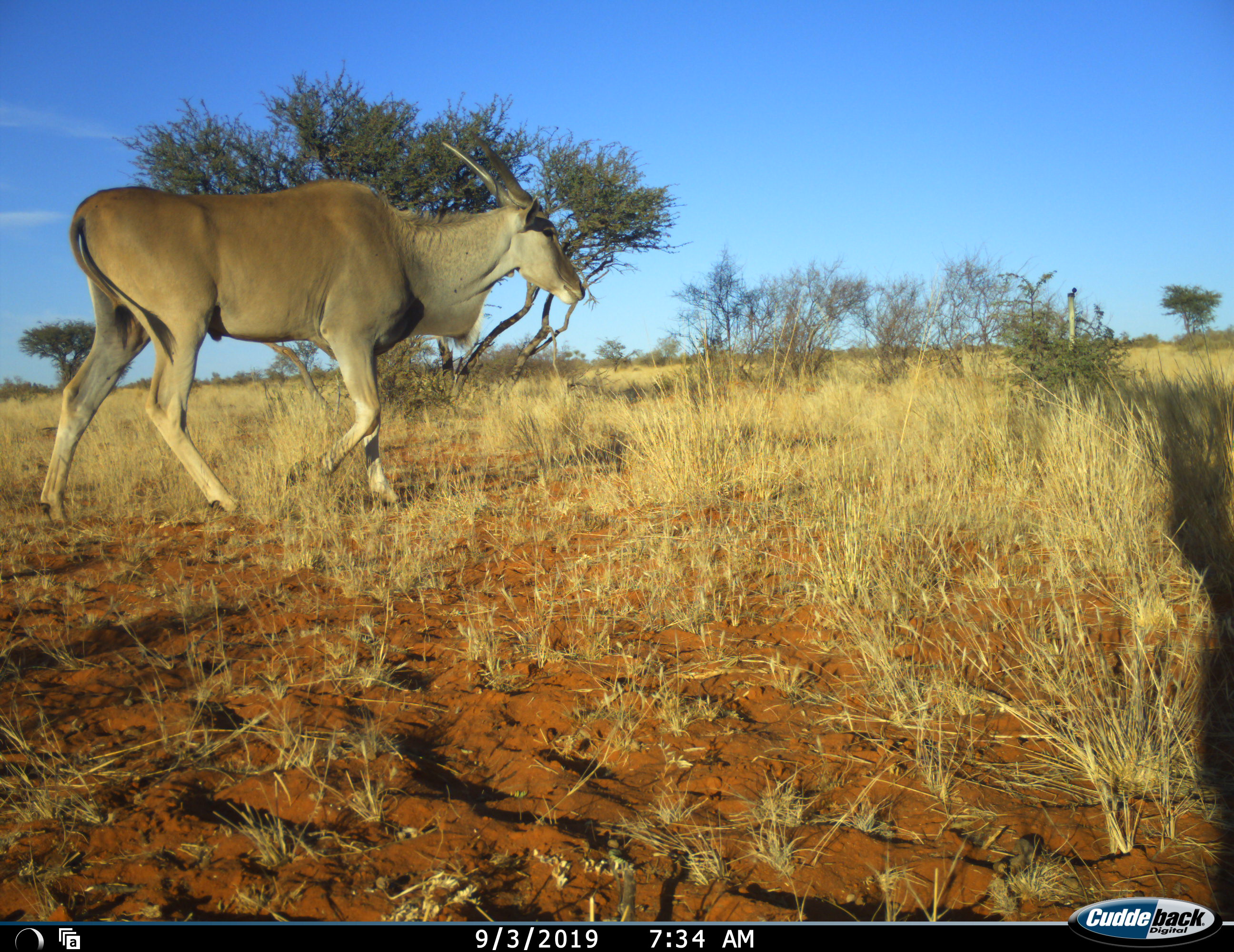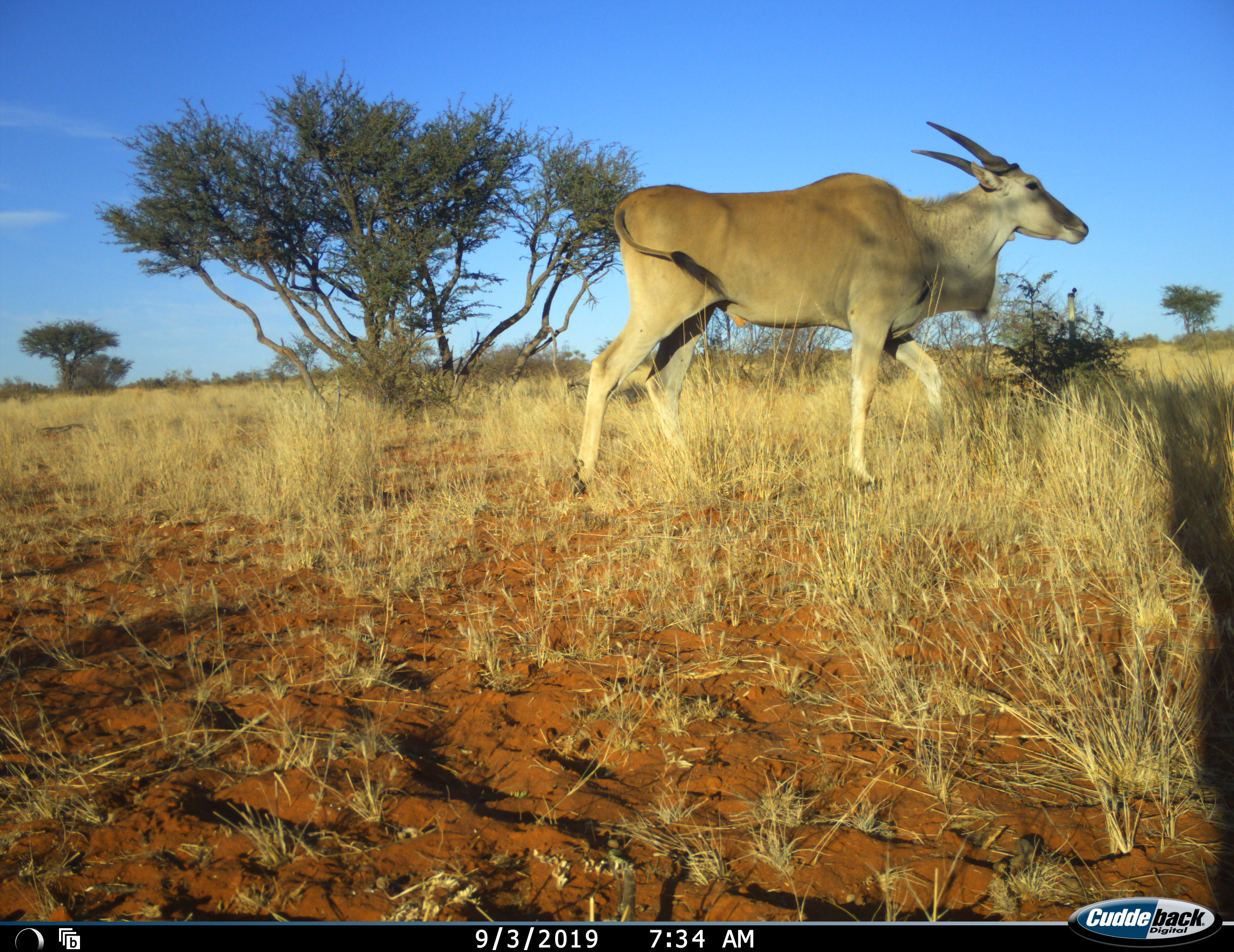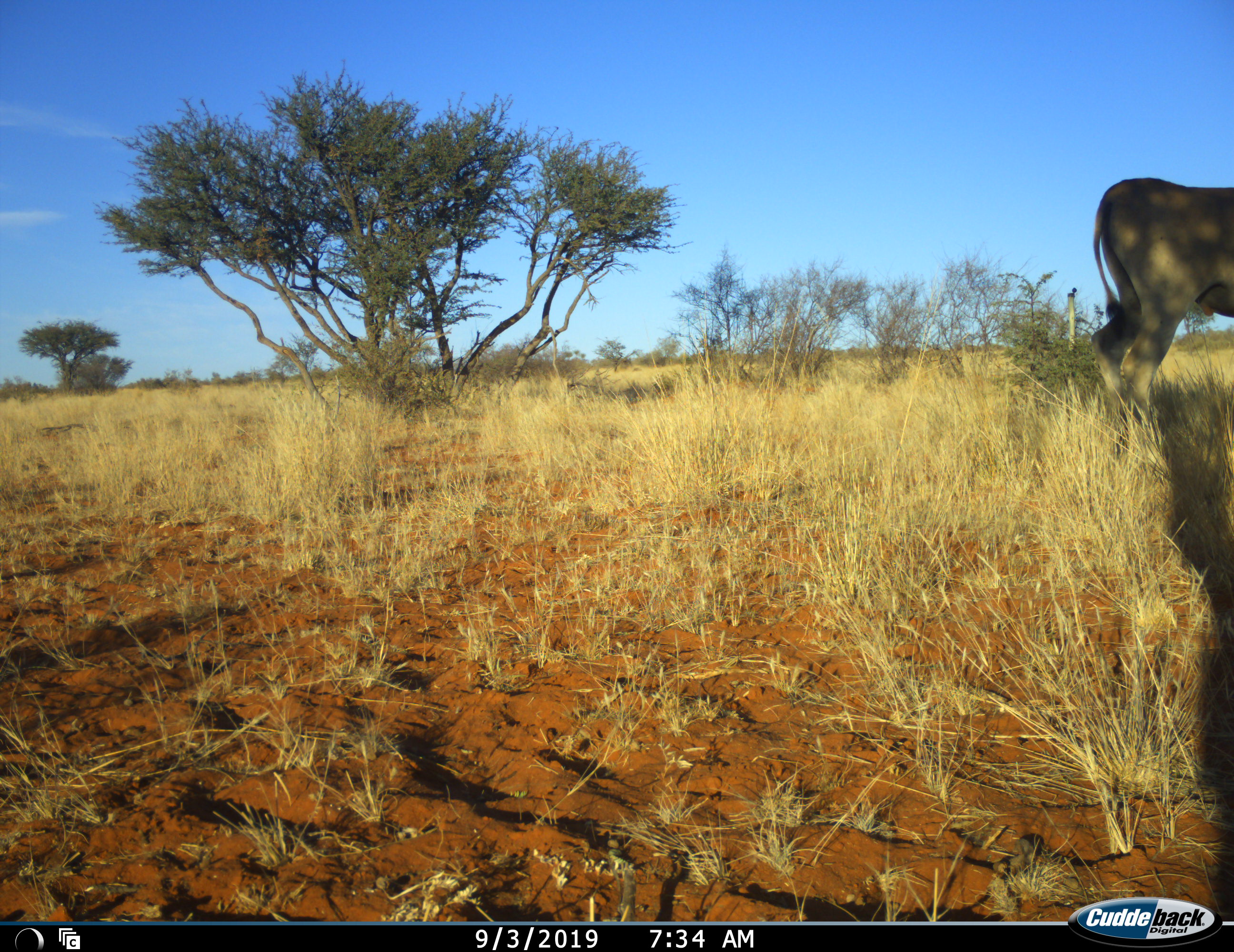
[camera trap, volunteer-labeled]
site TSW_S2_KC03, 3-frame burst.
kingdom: Animalia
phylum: Chordata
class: Mammalia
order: Artiodactyla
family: Bovidae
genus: Tragelaphus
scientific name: Tragelaphus oryx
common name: eland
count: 1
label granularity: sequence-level